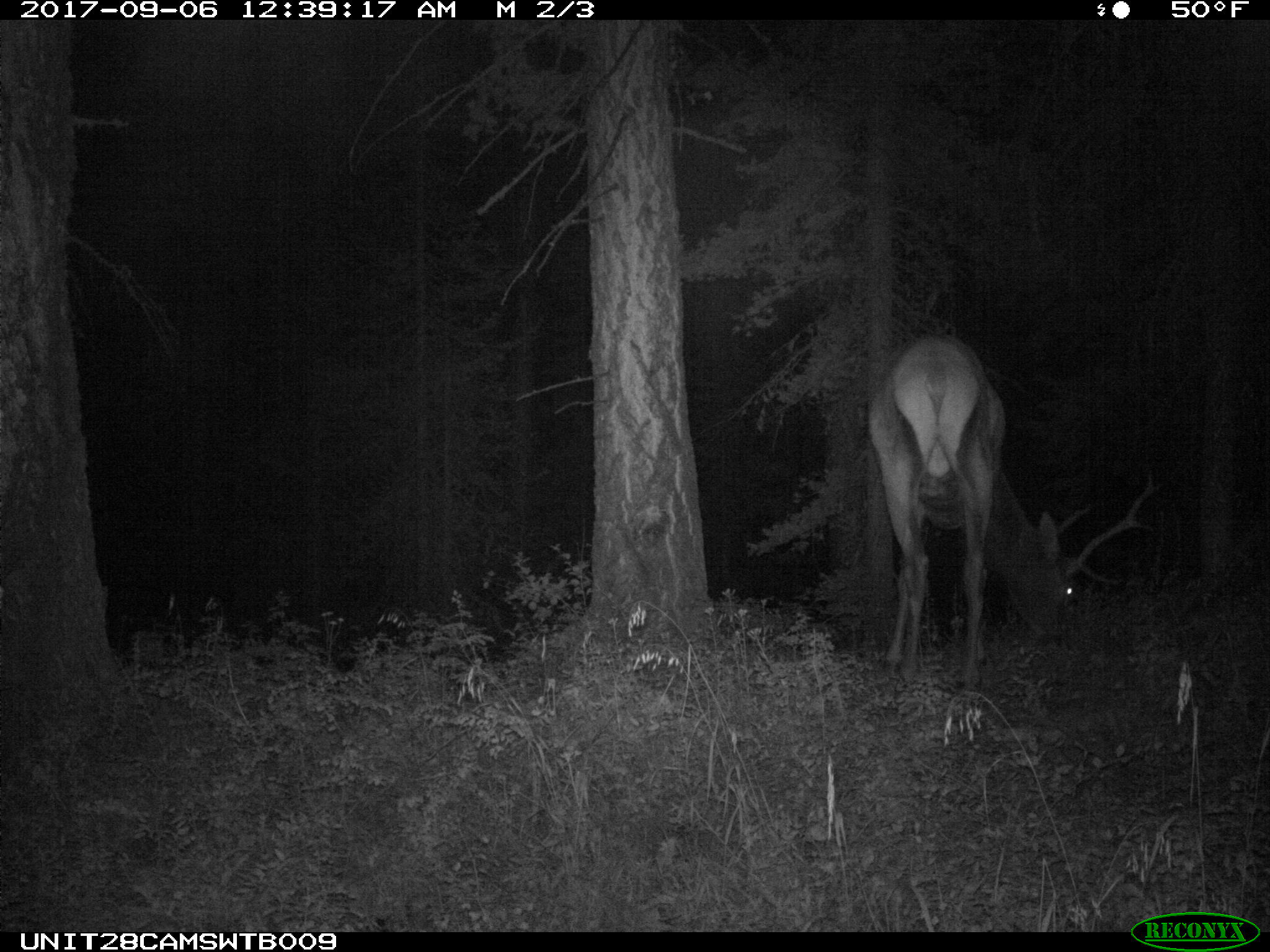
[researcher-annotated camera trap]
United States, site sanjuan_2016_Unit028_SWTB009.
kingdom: Animalia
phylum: Chordata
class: Mammalia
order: Artiodactyla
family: Cervidae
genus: Cervus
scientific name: Cervus elaphus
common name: red deer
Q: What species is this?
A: Cervus elaphus (red deer).